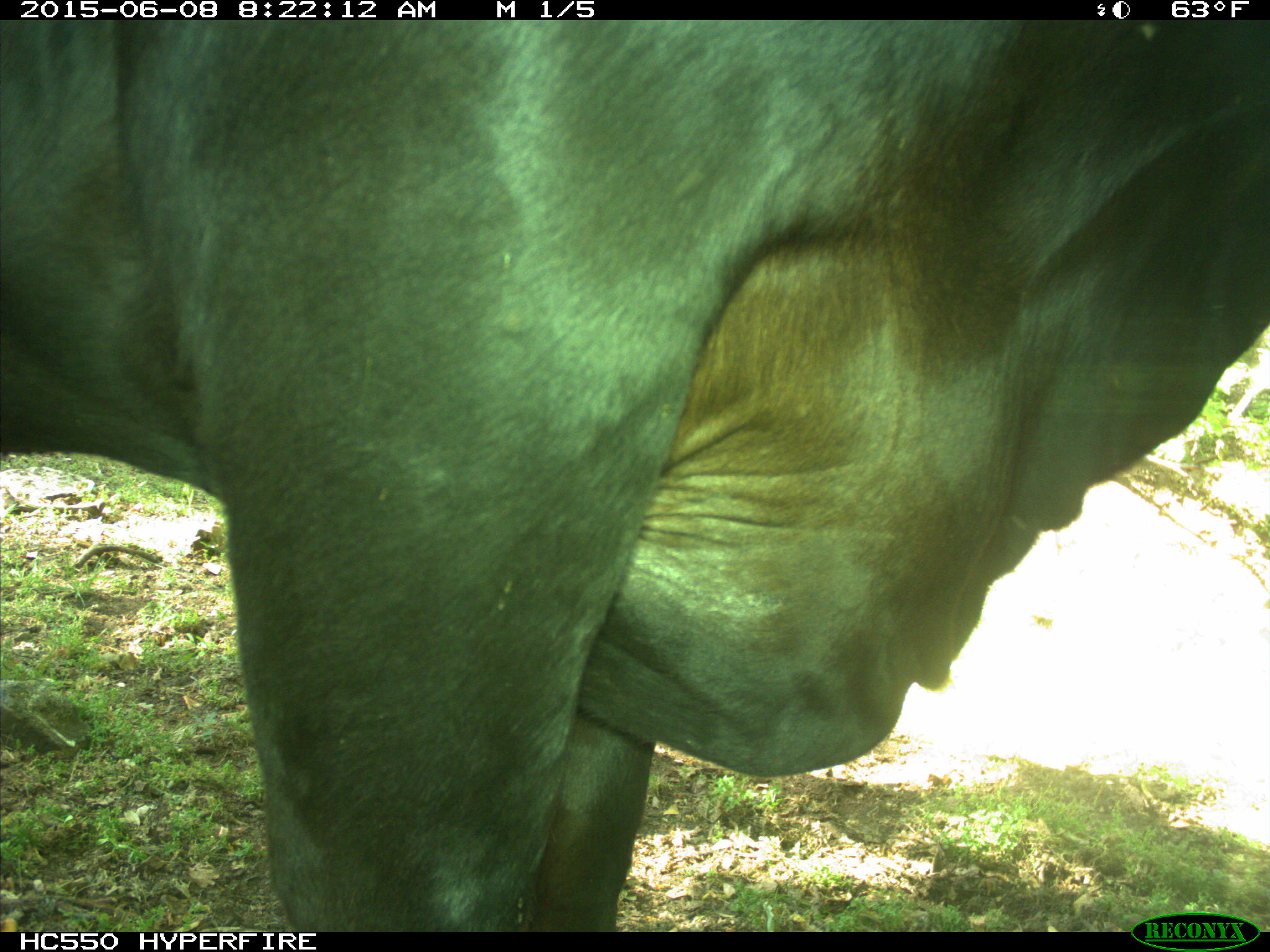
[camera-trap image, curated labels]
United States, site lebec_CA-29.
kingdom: Animalia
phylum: Chordata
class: Mammalia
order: Artiodactyla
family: Bovidae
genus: Bos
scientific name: Bos taurus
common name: domestic cow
Bos taurus (domestic cow).